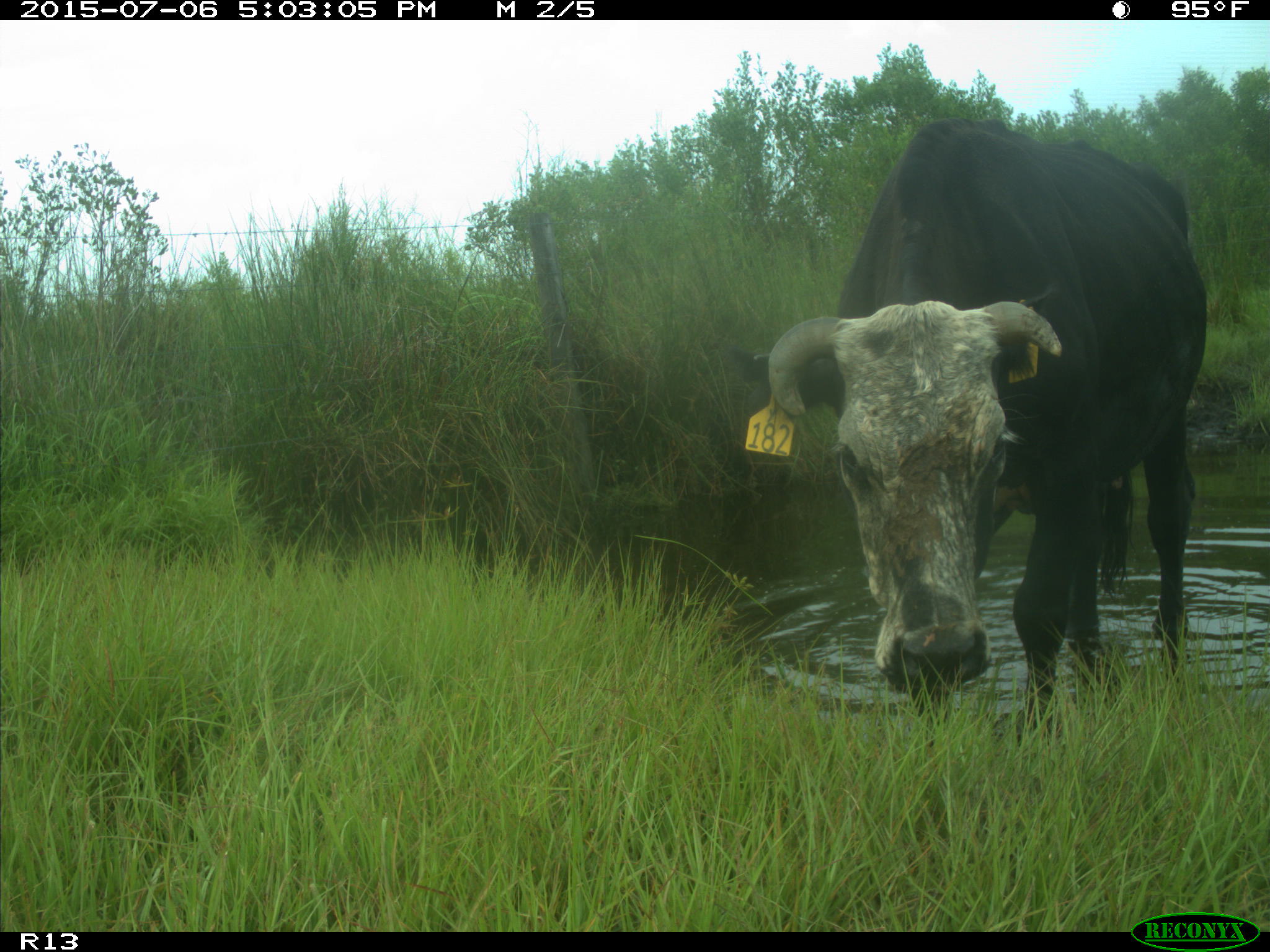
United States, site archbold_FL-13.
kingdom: Animalia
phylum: Chordata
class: Mammalia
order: Artiodactyla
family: Bovidae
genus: Bos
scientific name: Bos taurus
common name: domestic cow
Bos taurus (domestic cow).